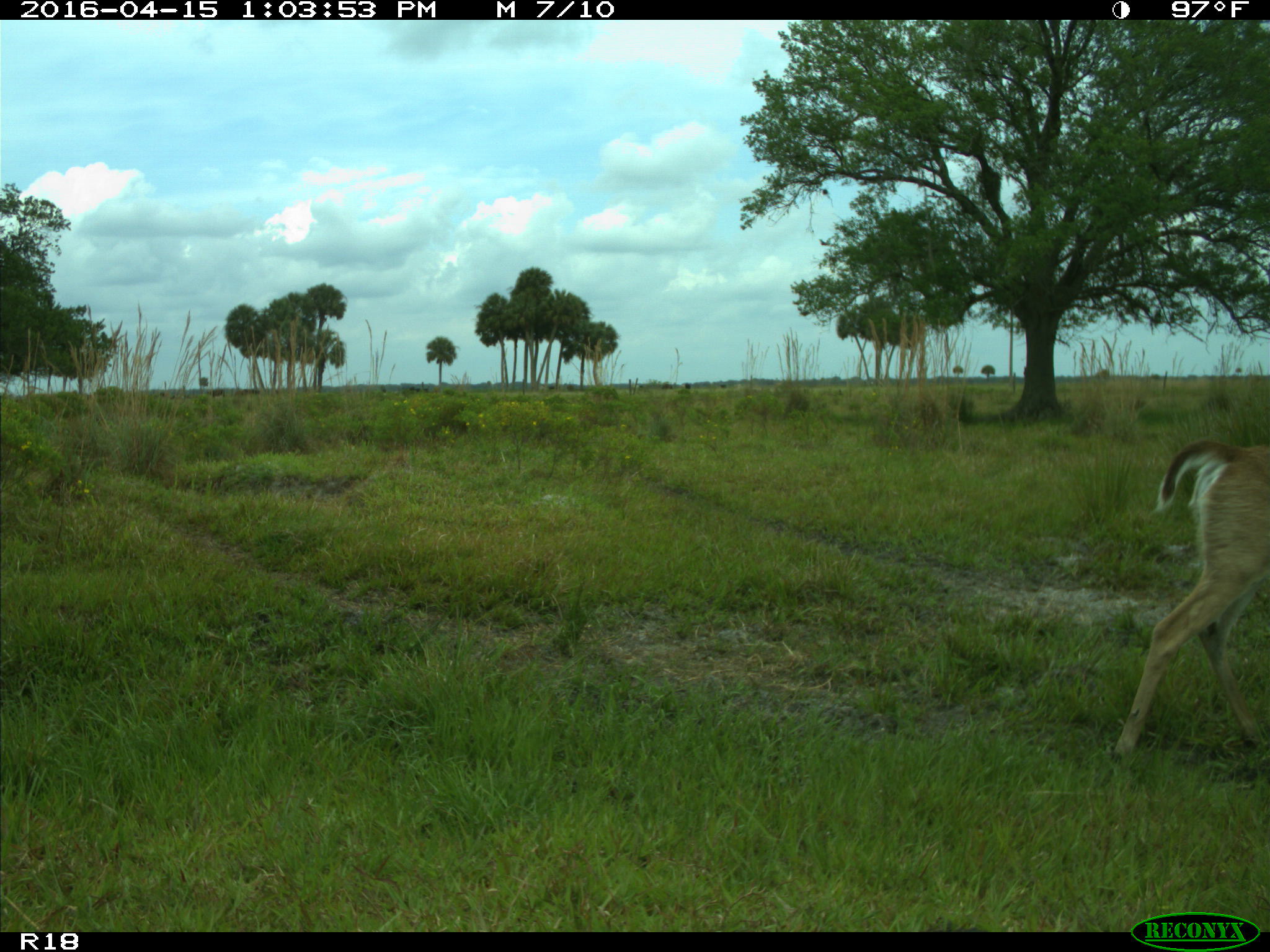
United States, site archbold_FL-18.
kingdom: Animalia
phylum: Chordata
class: Mammalia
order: Artiodactyla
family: Bovidae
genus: Bos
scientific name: Bos taurus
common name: domestic cow